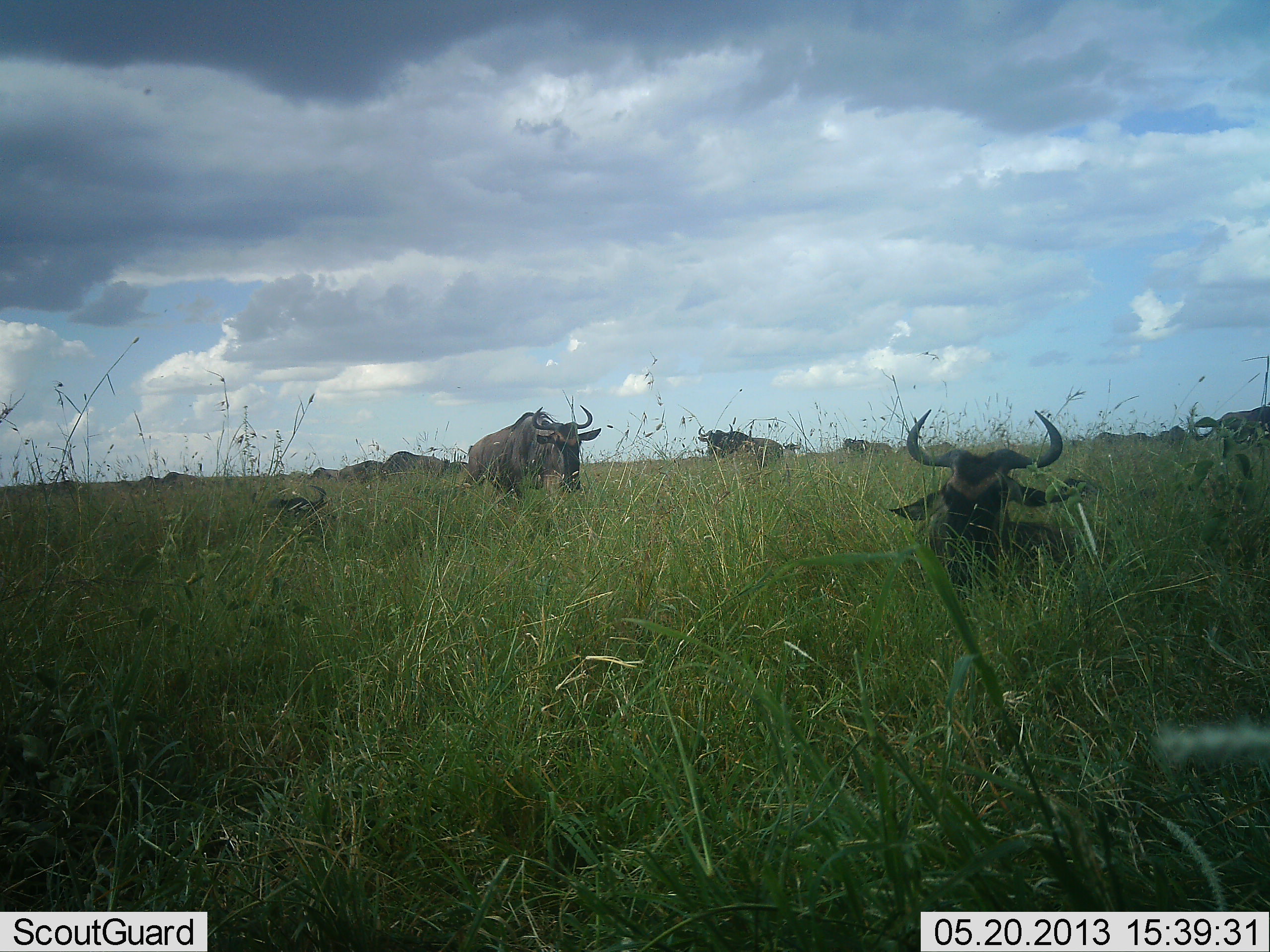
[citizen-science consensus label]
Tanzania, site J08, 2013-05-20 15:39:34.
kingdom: Animalia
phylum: Chordata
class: Mammalia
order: Artiodactyla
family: Bovidae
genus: Connochaetes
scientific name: Connochaetes taurinus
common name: blue wildebeest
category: wildebeest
Wildebeest (blue wildebeest) (Connochaetes taurinus), count 11-50. Behavior (volunteer vote fractions): standing 90%, resting 100%, moving 10%, interacting 0%. Young present (vote fraction): 0%. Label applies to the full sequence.